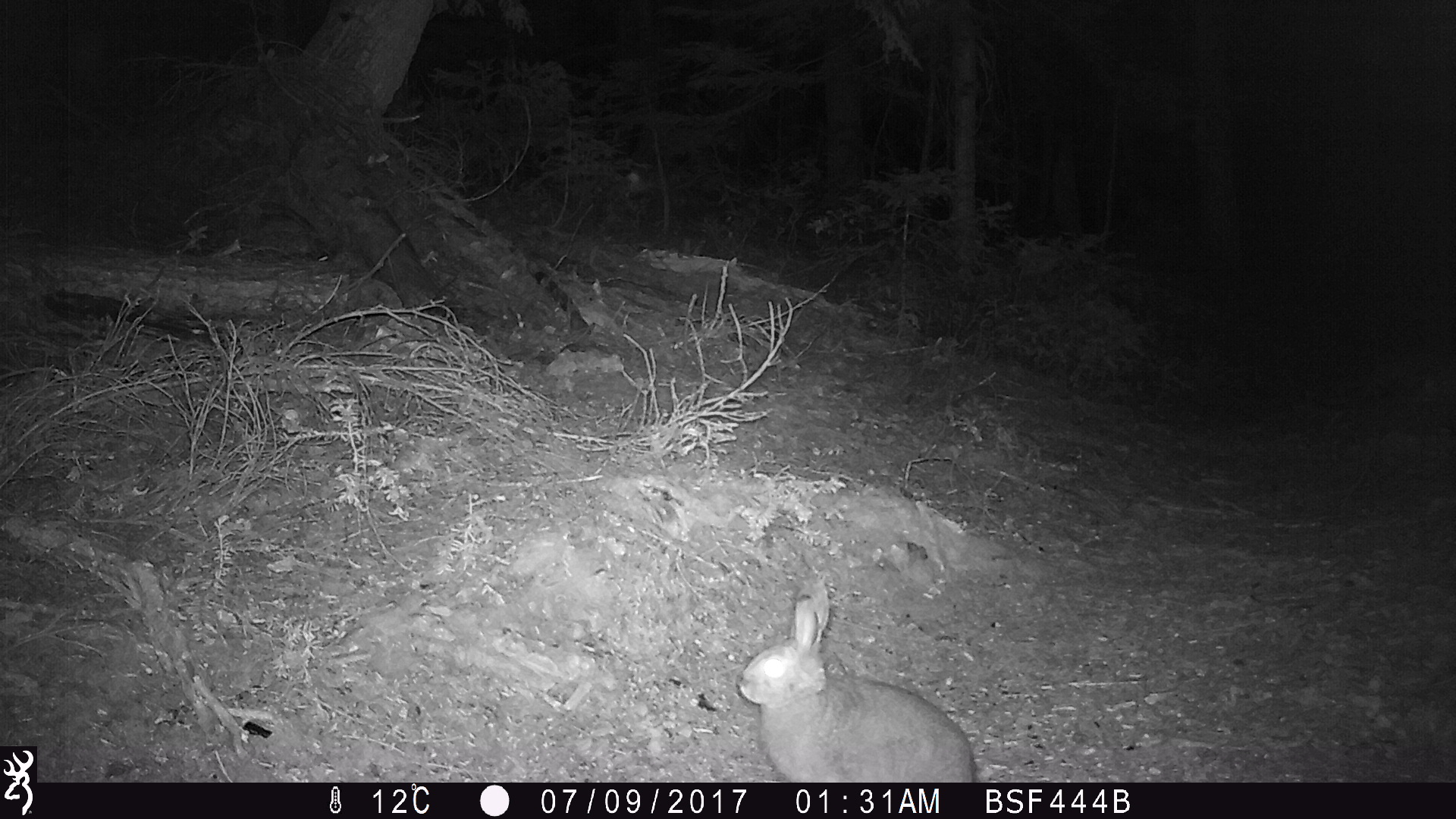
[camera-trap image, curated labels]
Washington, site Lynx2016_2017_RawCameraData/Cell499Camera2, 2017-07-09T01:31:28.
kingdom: Animalia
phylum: Chordata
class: Mammalia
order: Lagomorpha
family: Leporidae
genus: Lepus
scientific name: Lepus americanus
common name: snowshoe hare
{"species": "Lepus americanus (snowshoe hare)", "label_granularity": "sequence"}